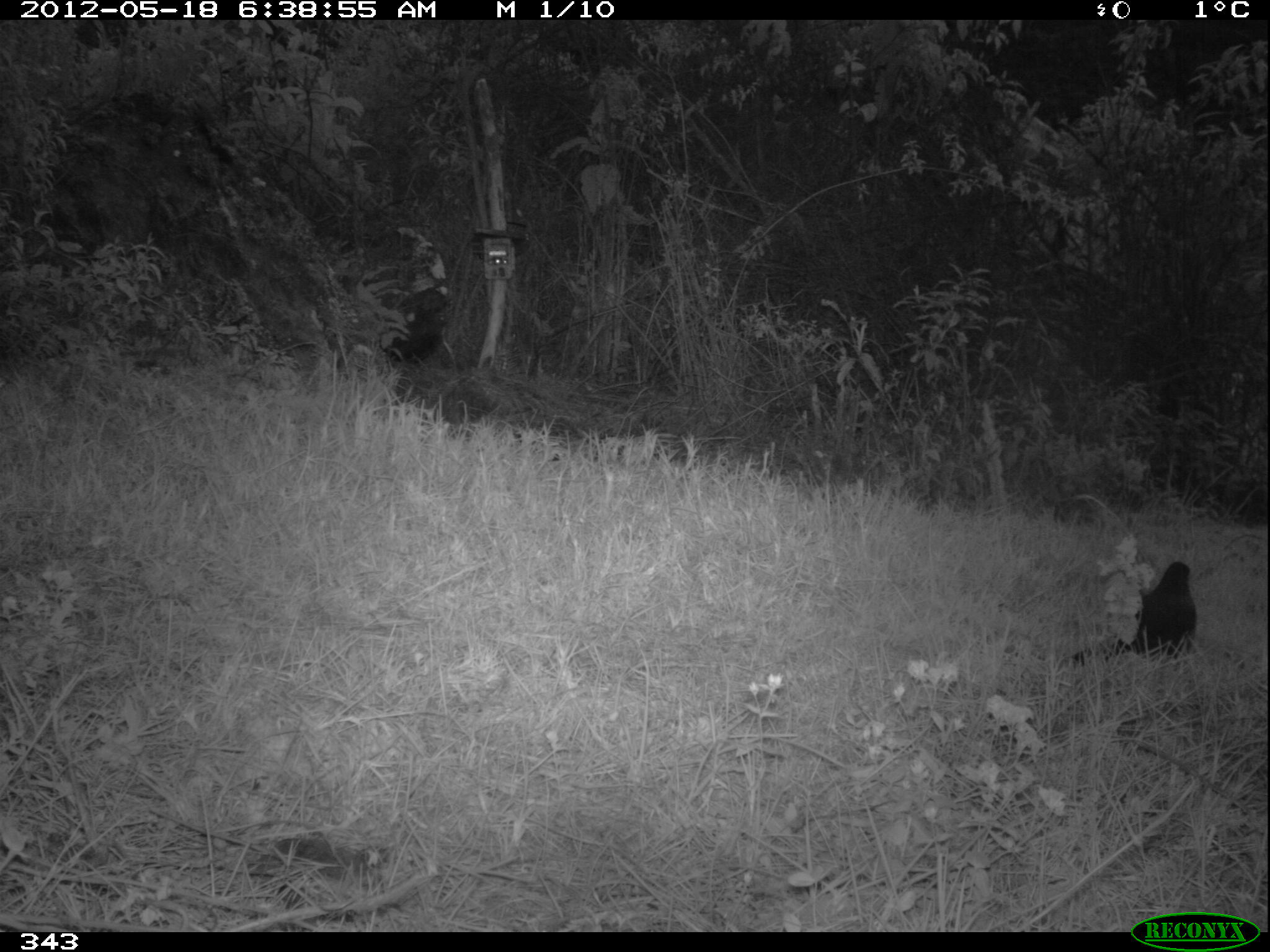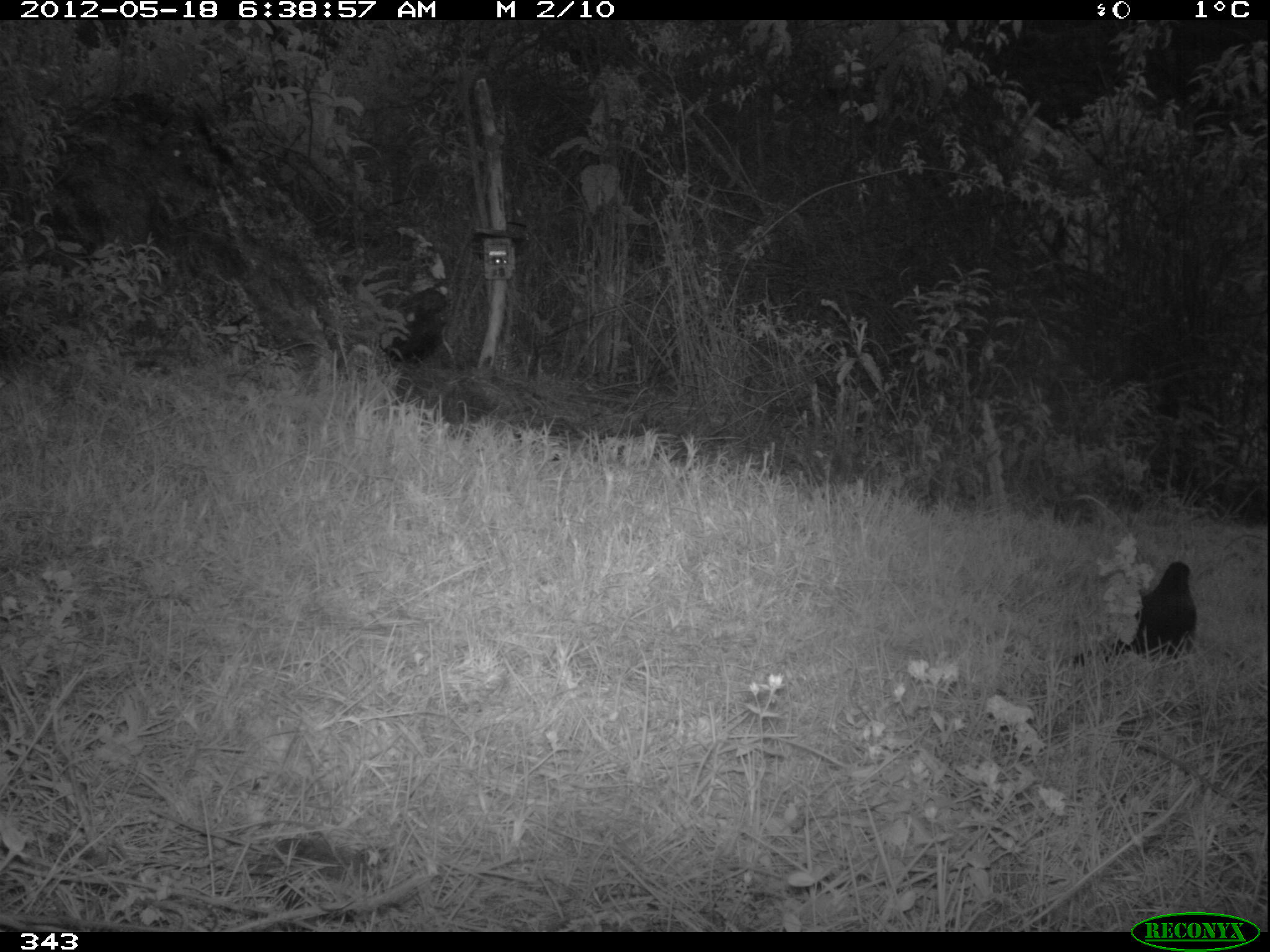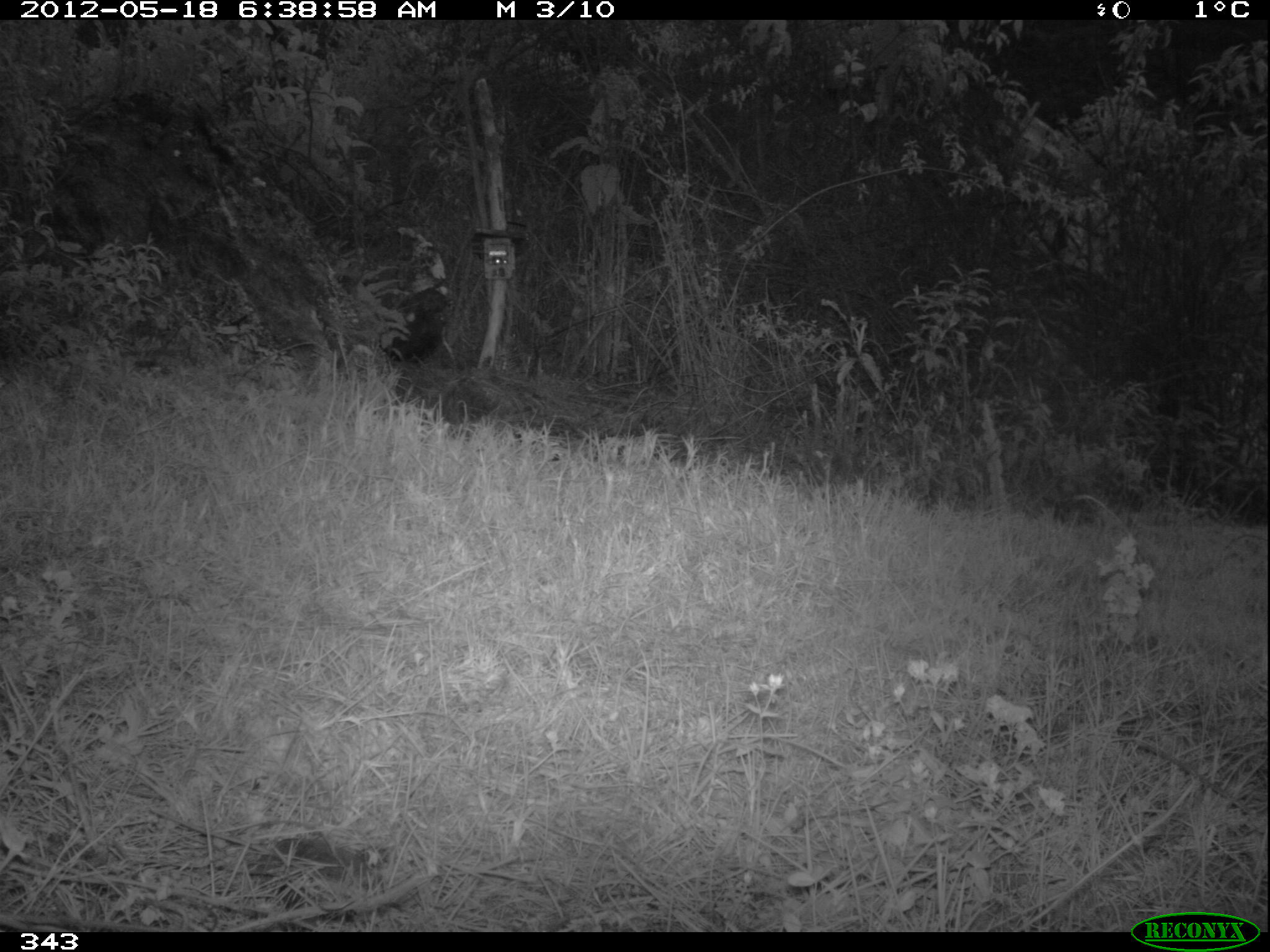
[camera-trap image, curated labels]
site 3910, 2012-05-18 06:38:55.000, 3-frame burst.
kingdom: Animalia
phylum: Chordata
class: Aves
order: Passeriformes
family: Turdidae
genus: Turdus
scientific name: Turdus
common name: true thrushes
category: turdus sp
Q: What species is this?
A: Turdus sp (true thrushes) (Turdus).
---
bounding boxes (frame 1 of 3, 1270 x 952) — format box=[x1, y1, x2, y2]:
turdus sp: box=[1068, 561, 1197, 669]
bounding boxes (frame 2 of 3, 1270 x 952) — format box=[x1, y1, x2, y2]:
turdus sp: box=[1070, 561, 1198, 669]